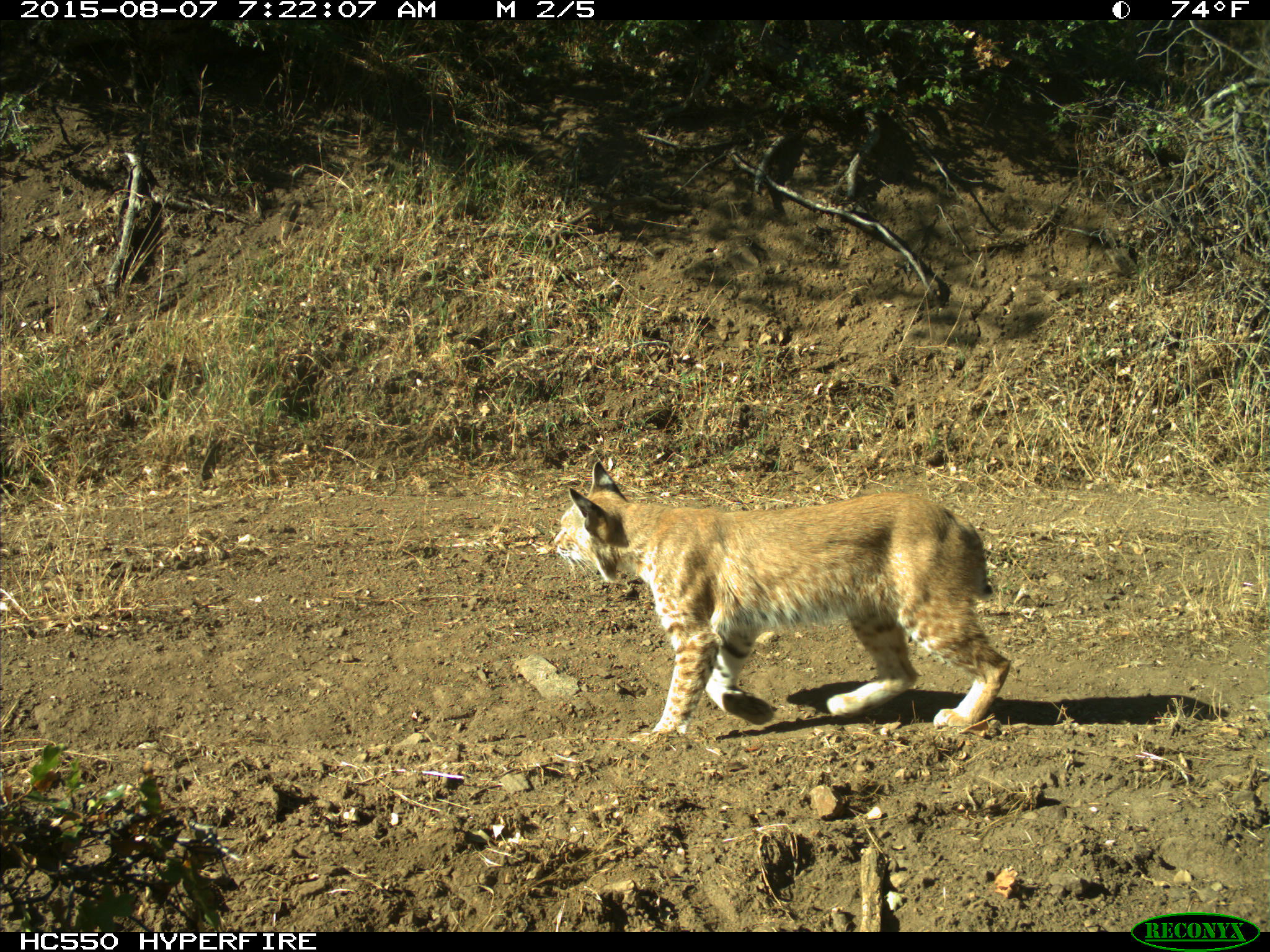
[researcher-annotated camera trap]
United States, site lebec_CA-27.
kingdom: Animalia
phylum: Chordata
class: Mammalia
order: Carnivora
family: Felidae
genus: Lynx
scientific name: Lynx rufus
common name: bobcat